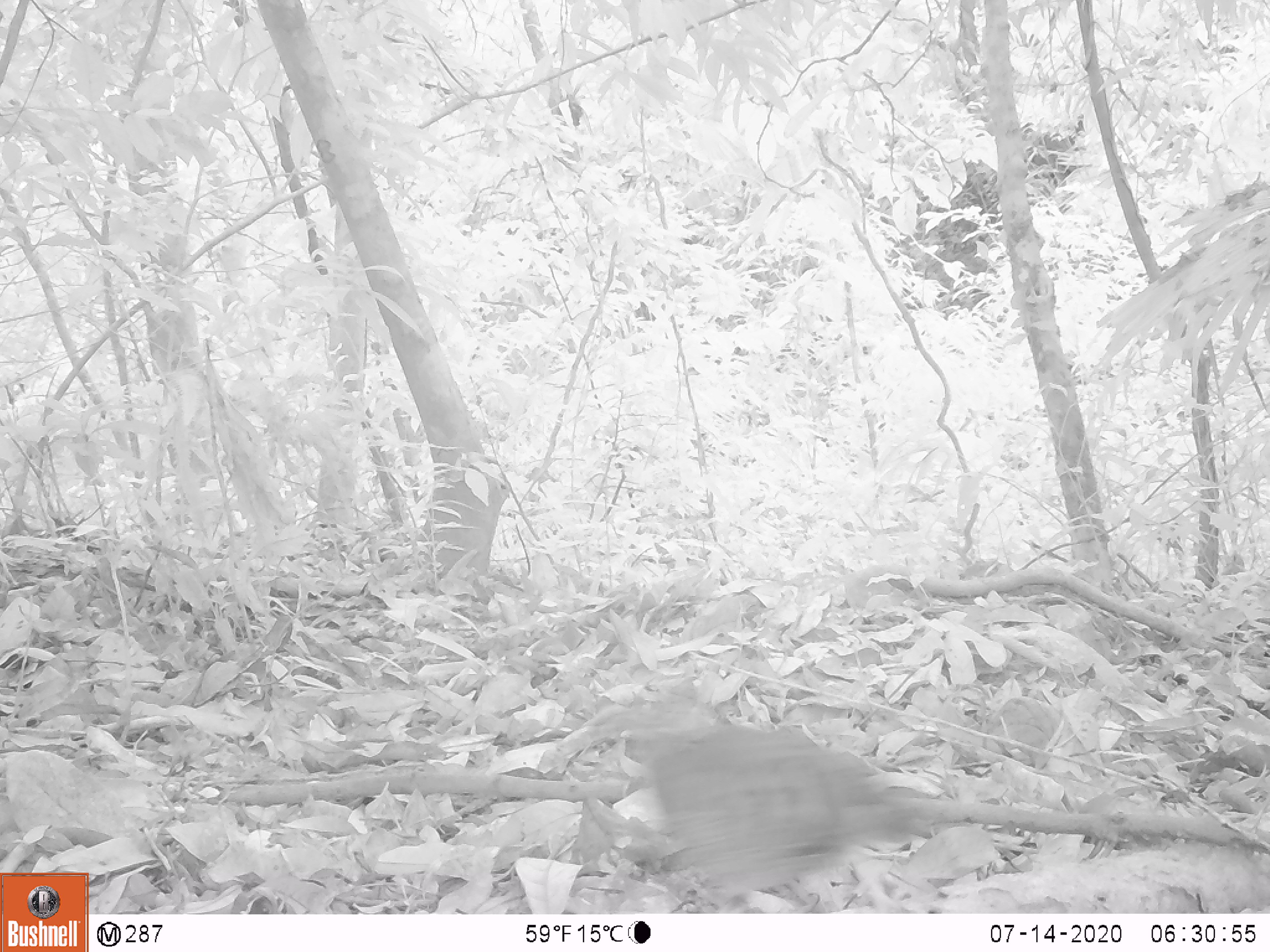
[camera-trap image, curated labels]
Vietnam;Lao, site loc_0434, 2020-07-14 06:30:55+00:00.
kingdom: Animalia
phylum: Chordata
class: Aves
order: Galliformes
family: Phasianidae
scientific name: Phasianidae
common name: partridge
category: unidentified partridge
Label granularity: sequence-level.